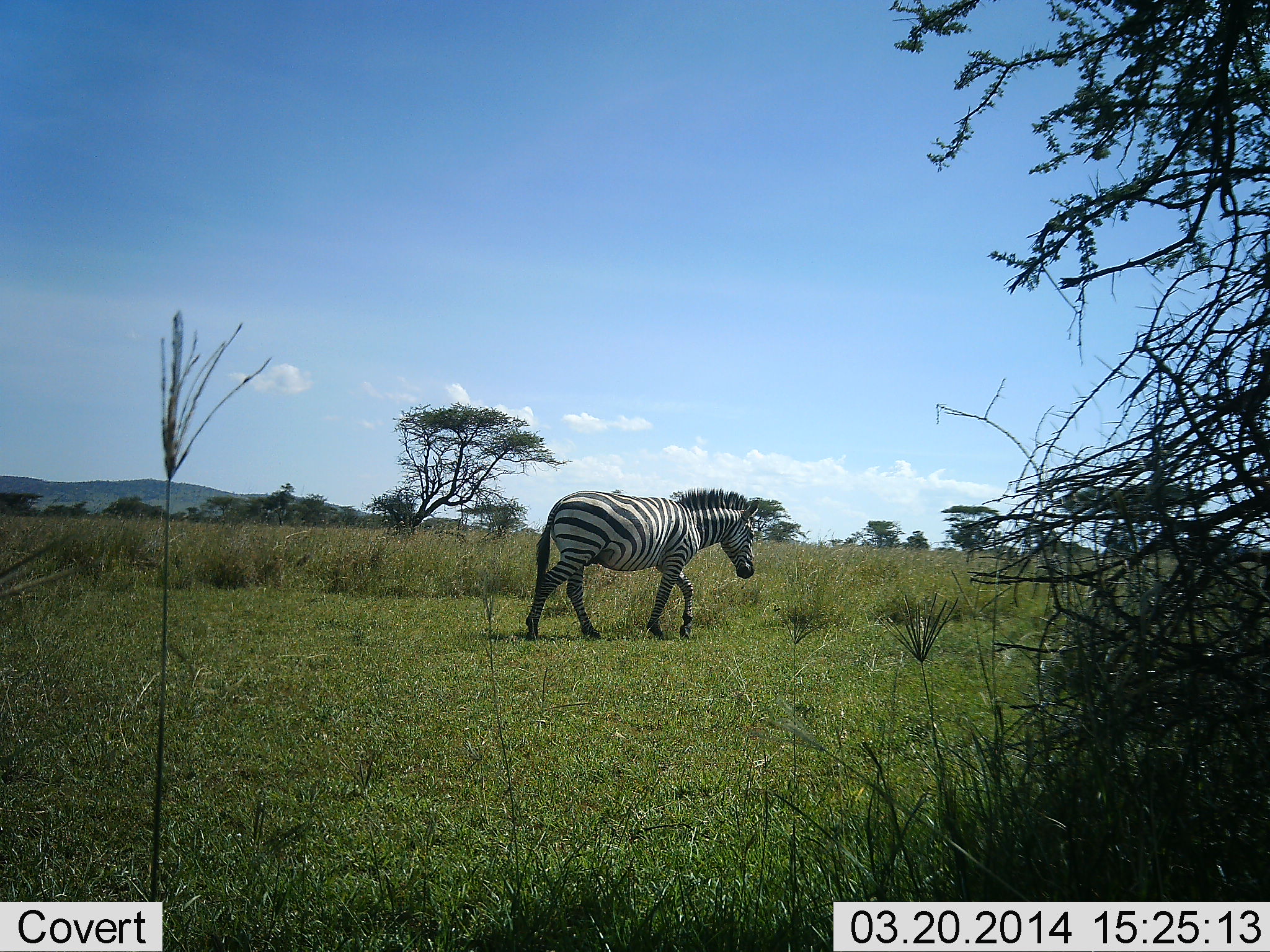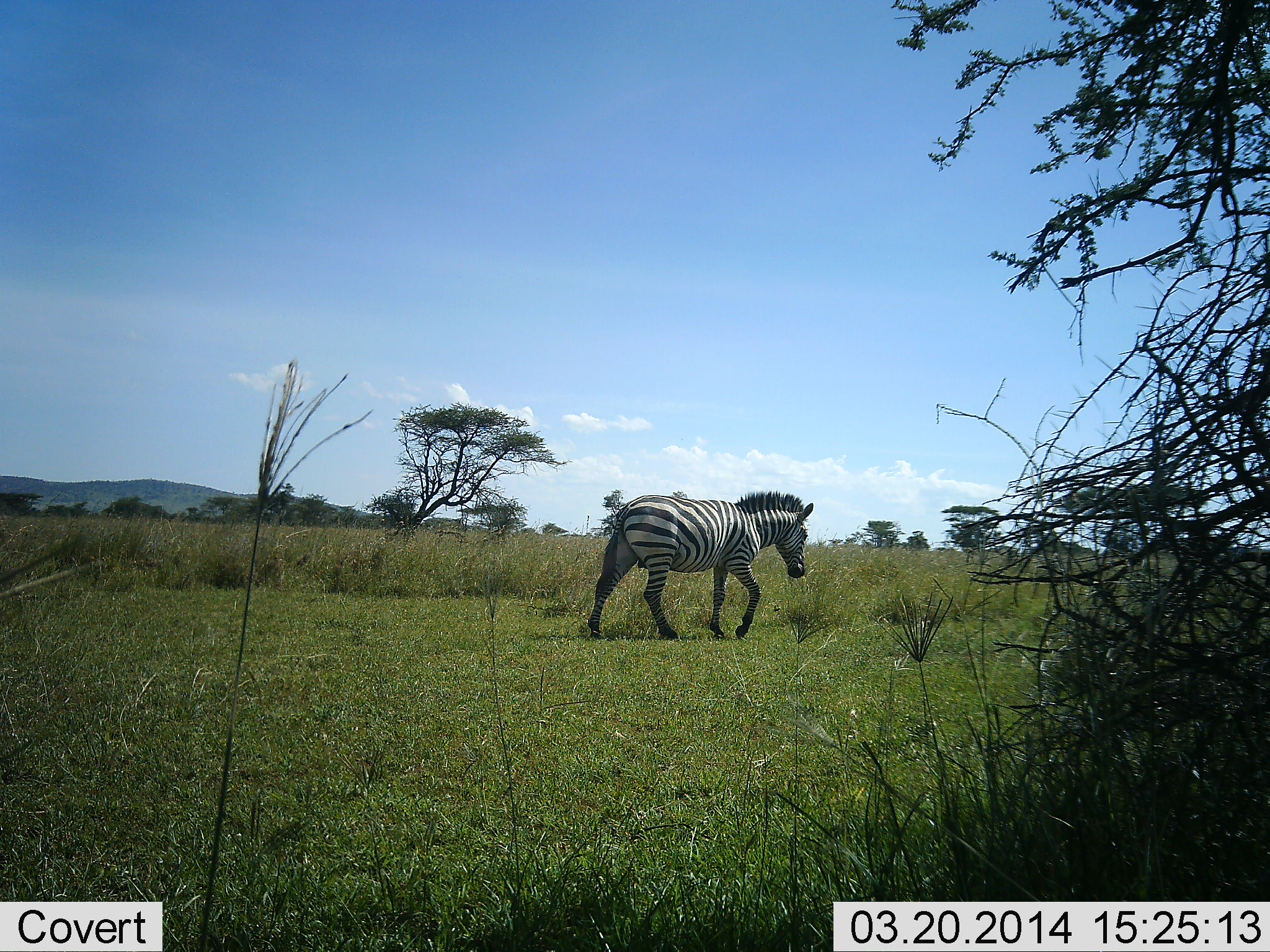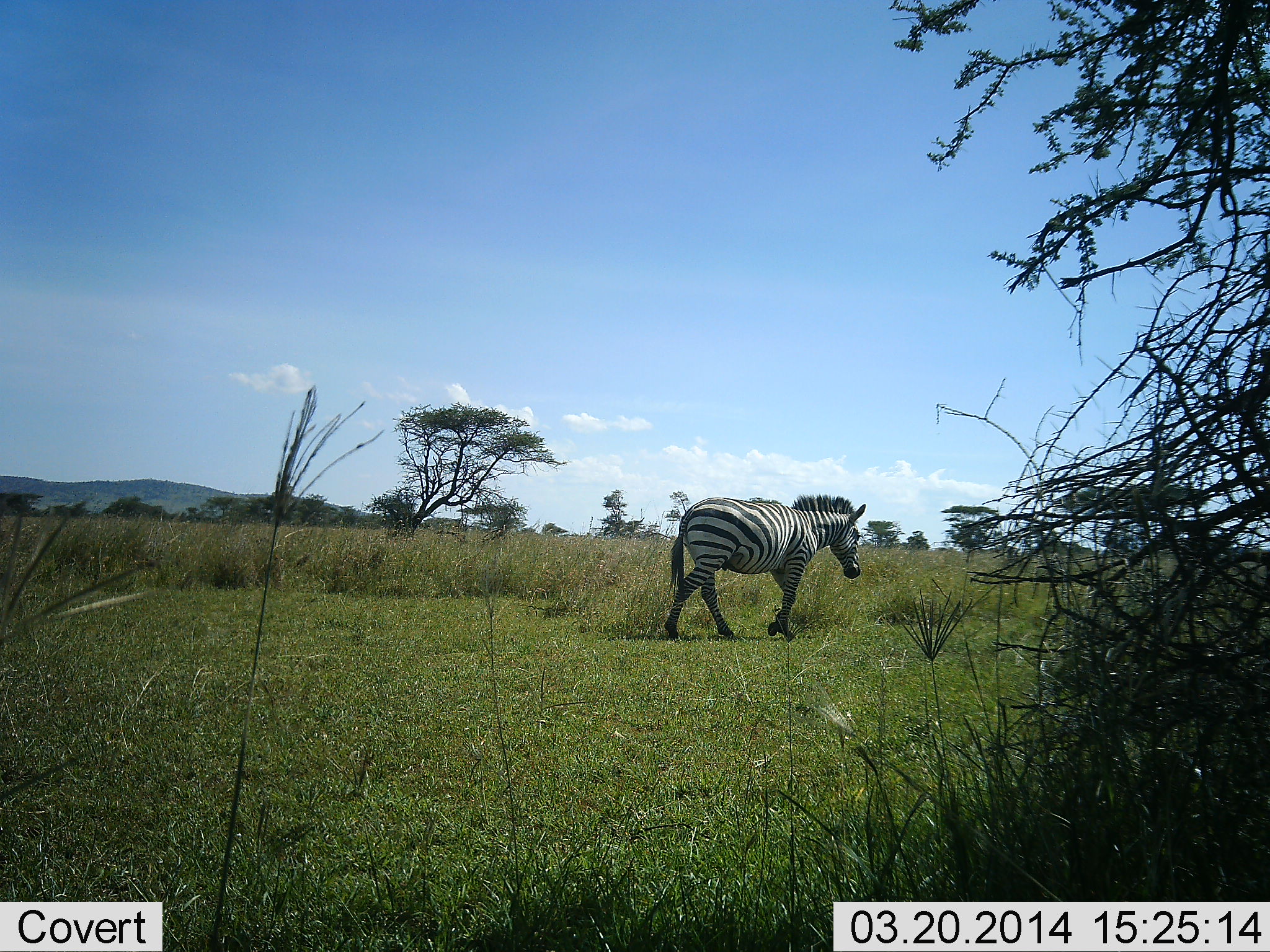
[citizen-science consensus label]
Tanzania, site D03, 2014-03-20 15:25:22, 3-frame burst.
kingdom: Animalia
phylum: Chordata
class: Mammalia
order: Perissodactyla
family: Equidae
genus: Equus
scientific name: Equus quagga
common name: plains zebra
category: zebra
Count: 1.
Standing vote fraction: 0%.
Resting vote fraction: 0%.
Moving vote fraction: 100%.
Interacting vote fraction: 0%.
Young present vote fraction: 0%.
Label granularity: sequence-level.